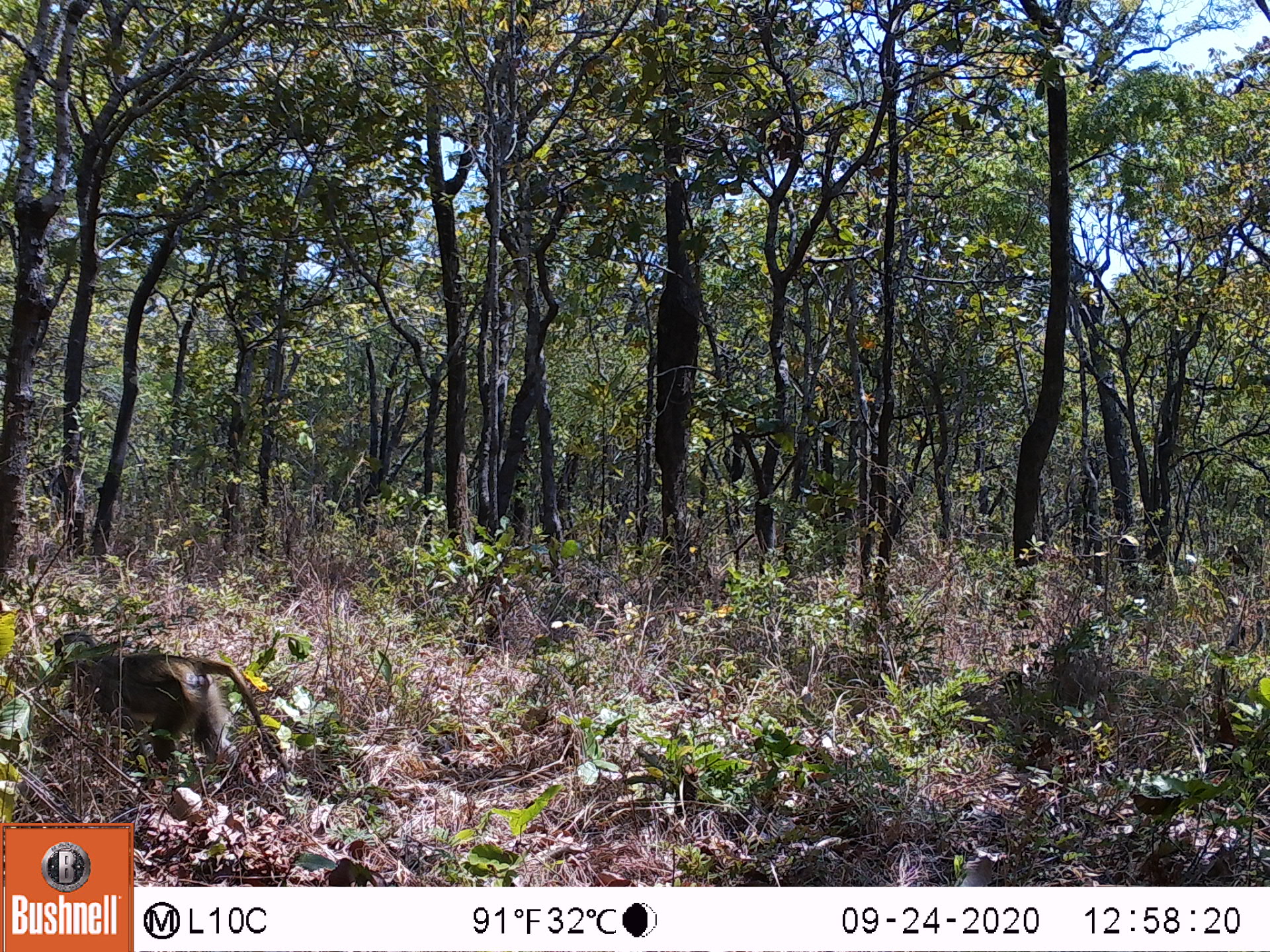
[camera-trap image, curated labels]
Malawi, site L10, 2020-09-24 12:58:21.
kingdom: Animalia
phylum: Chordata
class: Mammalia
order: Primates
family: Cercopithecidae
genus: Papio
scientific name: Papio cynocephalus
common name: yellow baboon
Yellow baboon (Papio cynocephalus), count 1.